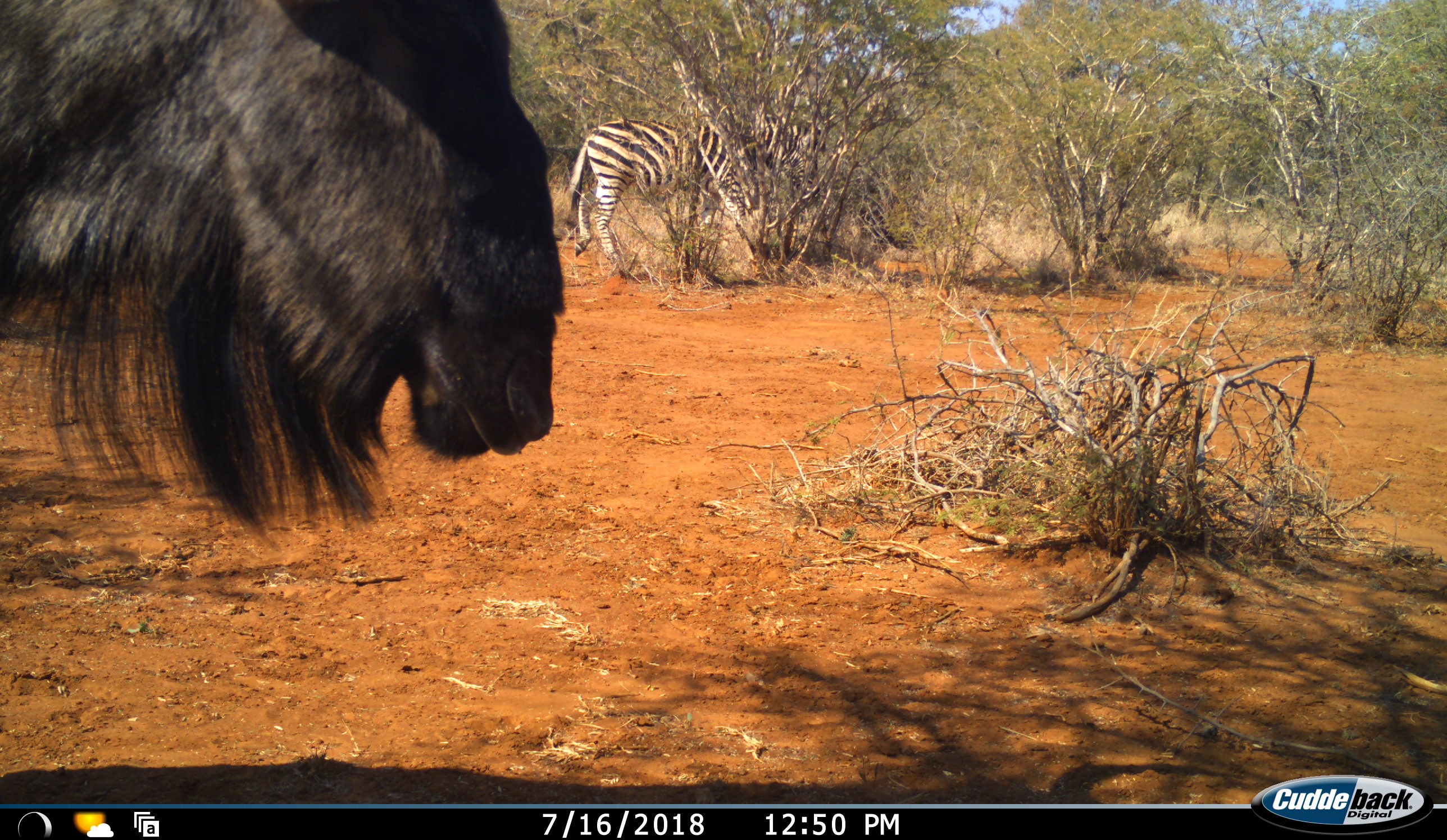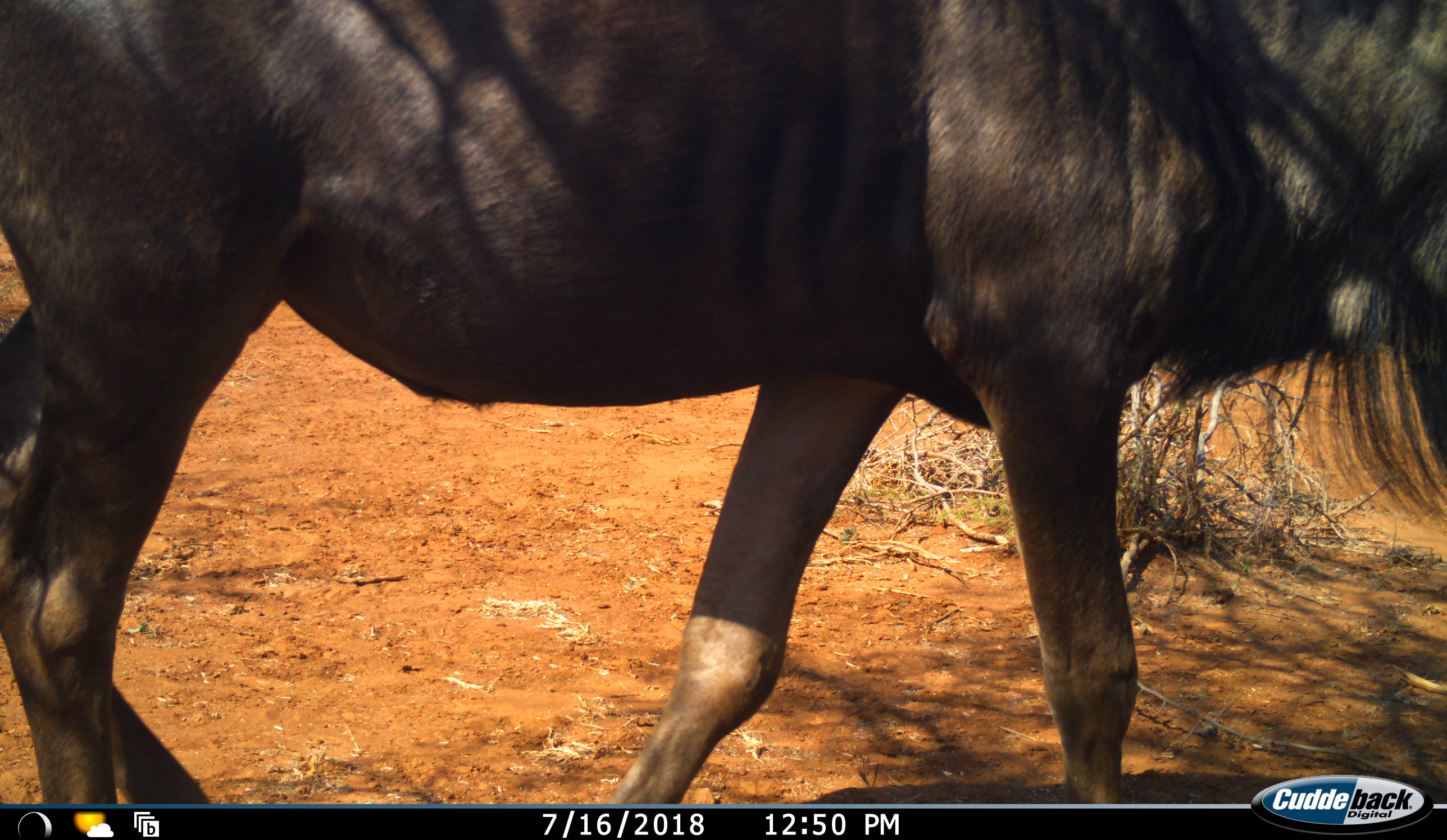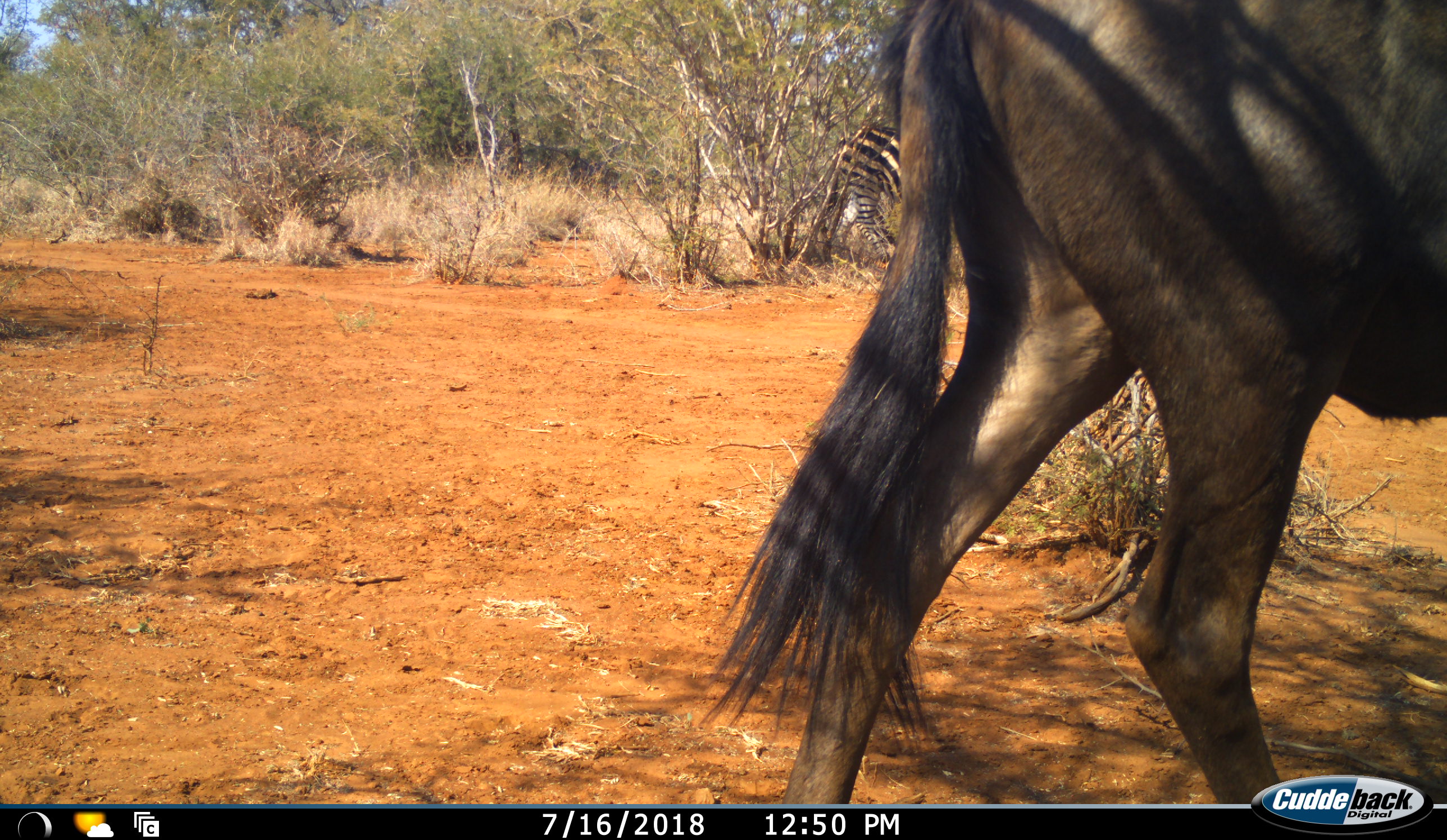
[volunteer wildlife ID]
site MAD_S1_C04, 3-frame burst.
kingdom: Animalia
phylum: Chordata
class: Mammalia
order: Artiodactyla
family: Bovidae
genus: Connochaetes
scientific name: Connochaetes taurinus taurinus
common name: blue wildebeest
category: wildebeestblue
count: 1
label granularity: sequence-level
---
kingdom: Animalia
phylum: Chordata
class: Mammalia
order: Perissodactyla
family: Equidae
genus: Equus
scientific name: Equus quagga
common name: plains zebra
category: zebraplains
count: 1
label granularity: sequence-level